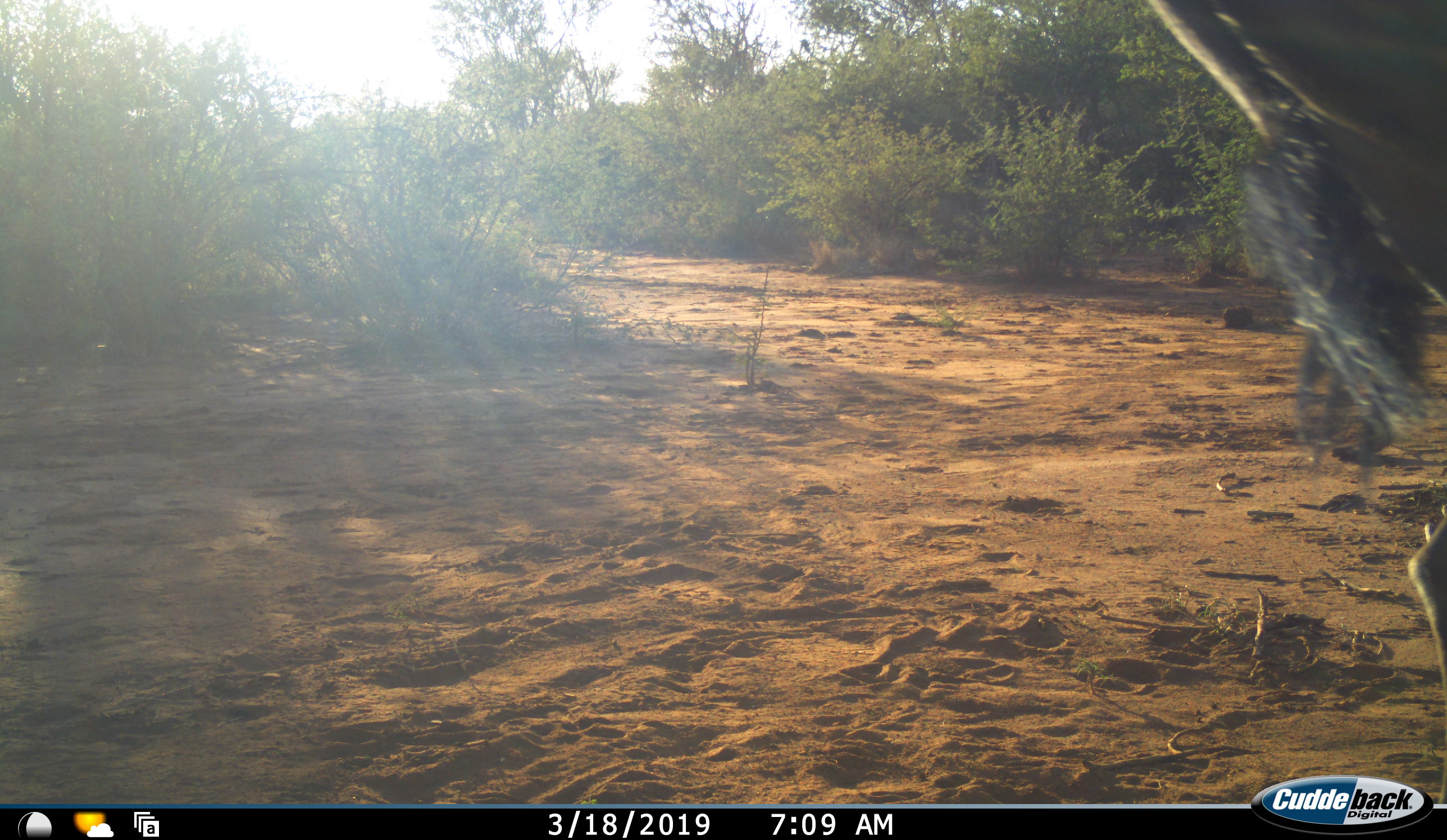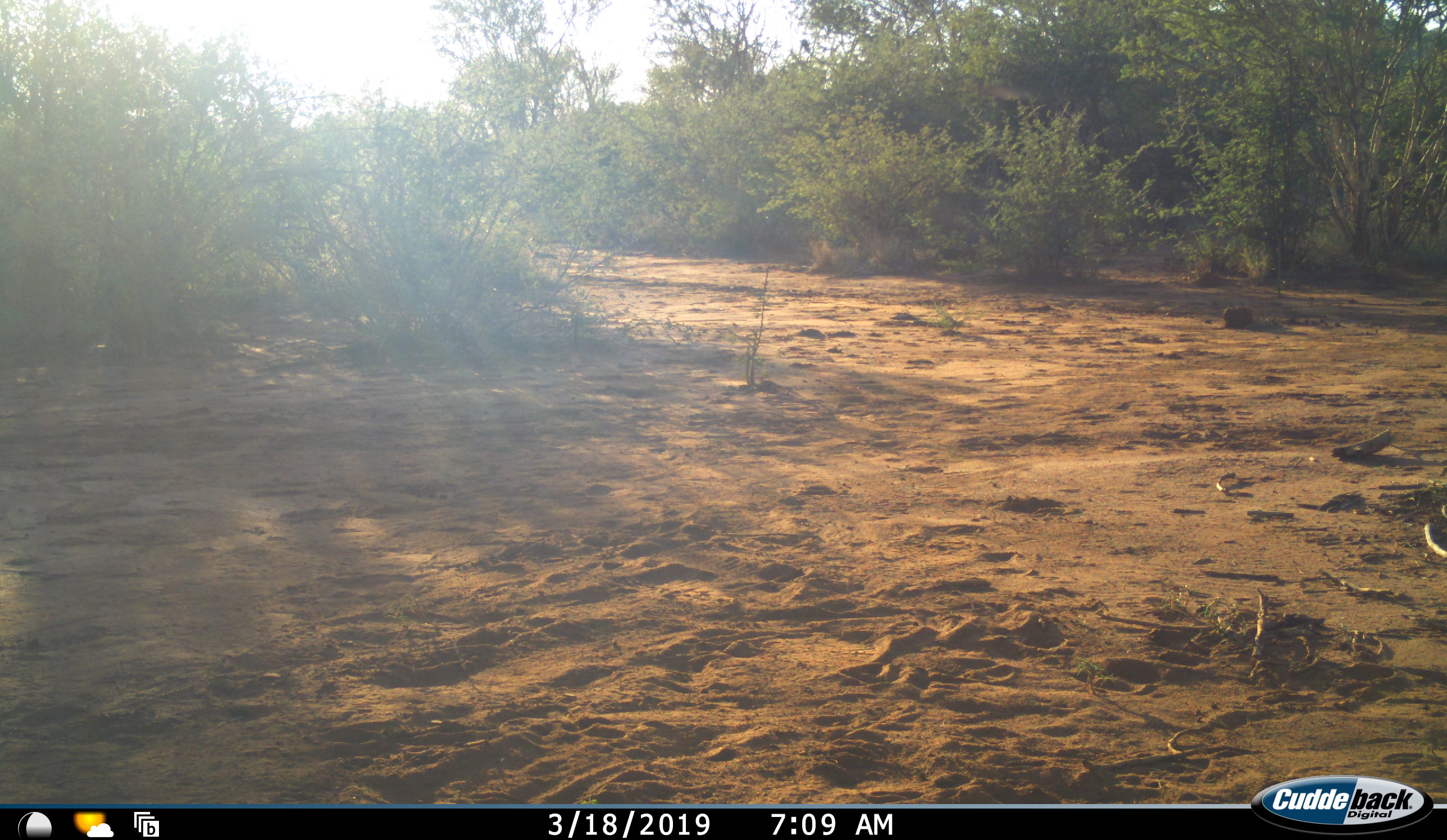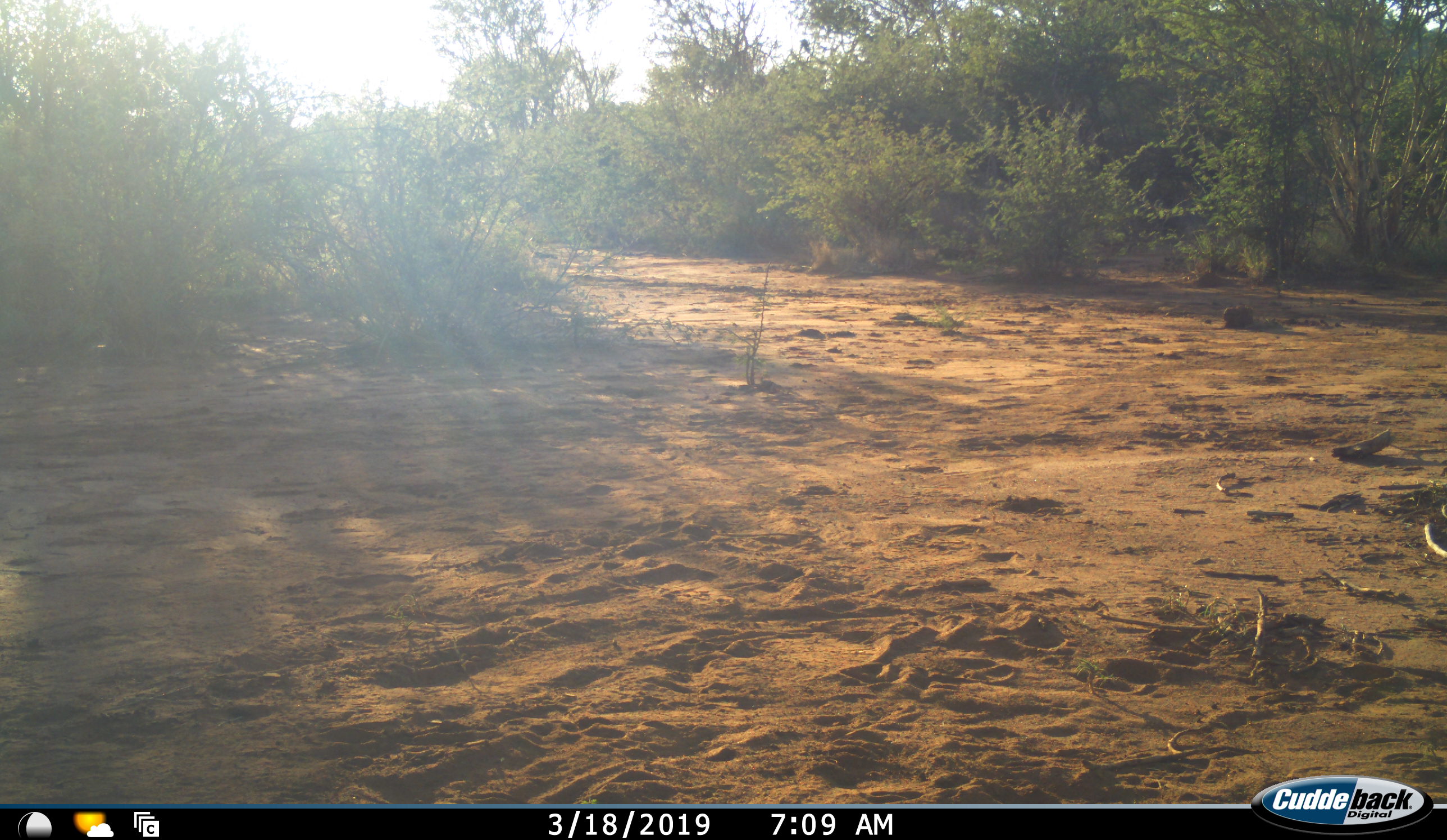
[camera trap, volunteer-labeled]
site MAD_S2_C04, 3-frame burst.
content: unidentified animal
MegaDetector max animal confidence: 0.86